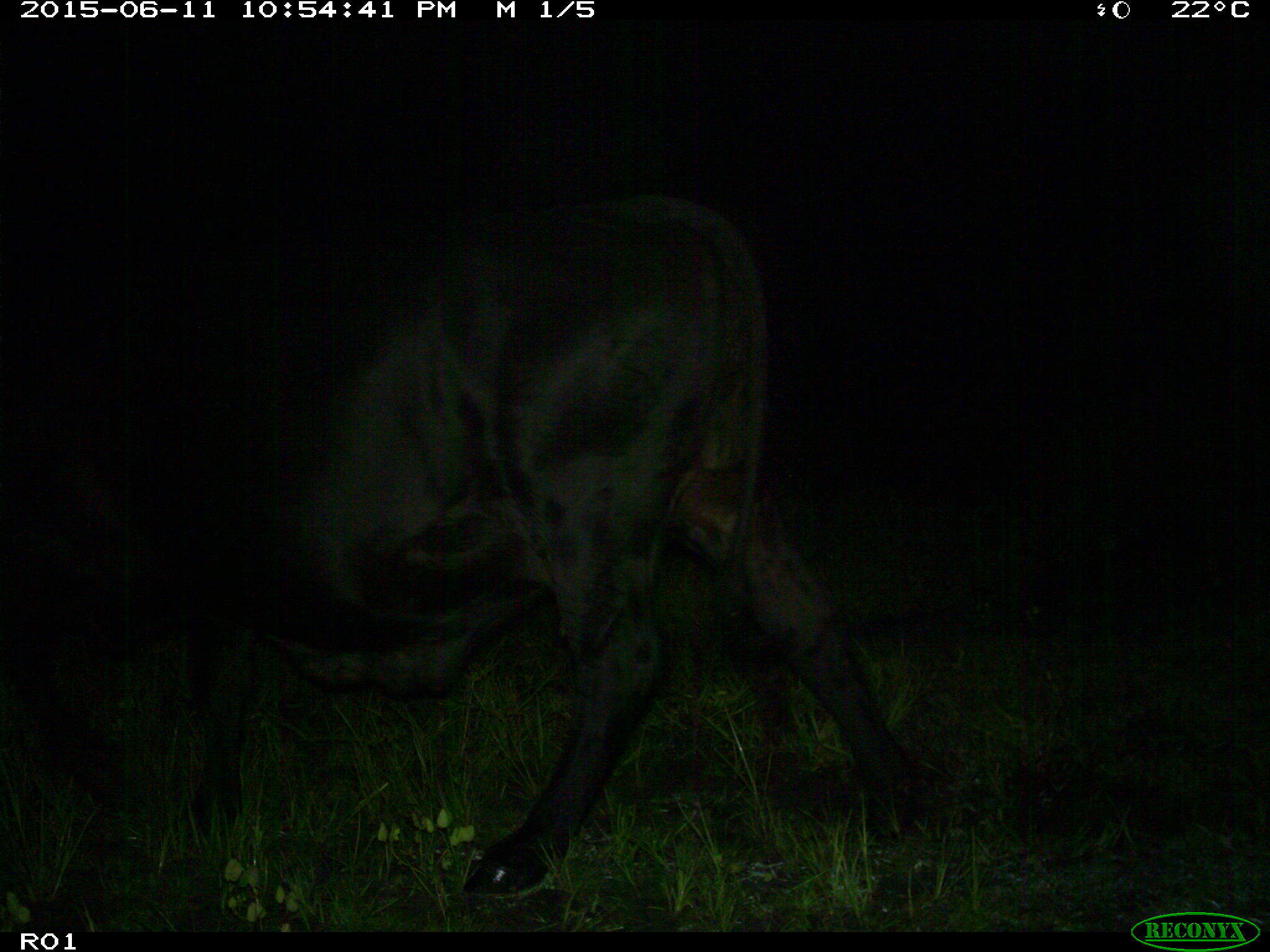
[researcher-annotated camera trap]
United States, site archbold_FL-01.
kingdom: Animalia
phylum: Chordata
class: Mammalia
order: Artiodactyla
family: Bovidae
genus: Bos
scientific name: Bos taurus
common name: domestic cow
Bos taurus (domestic cow).